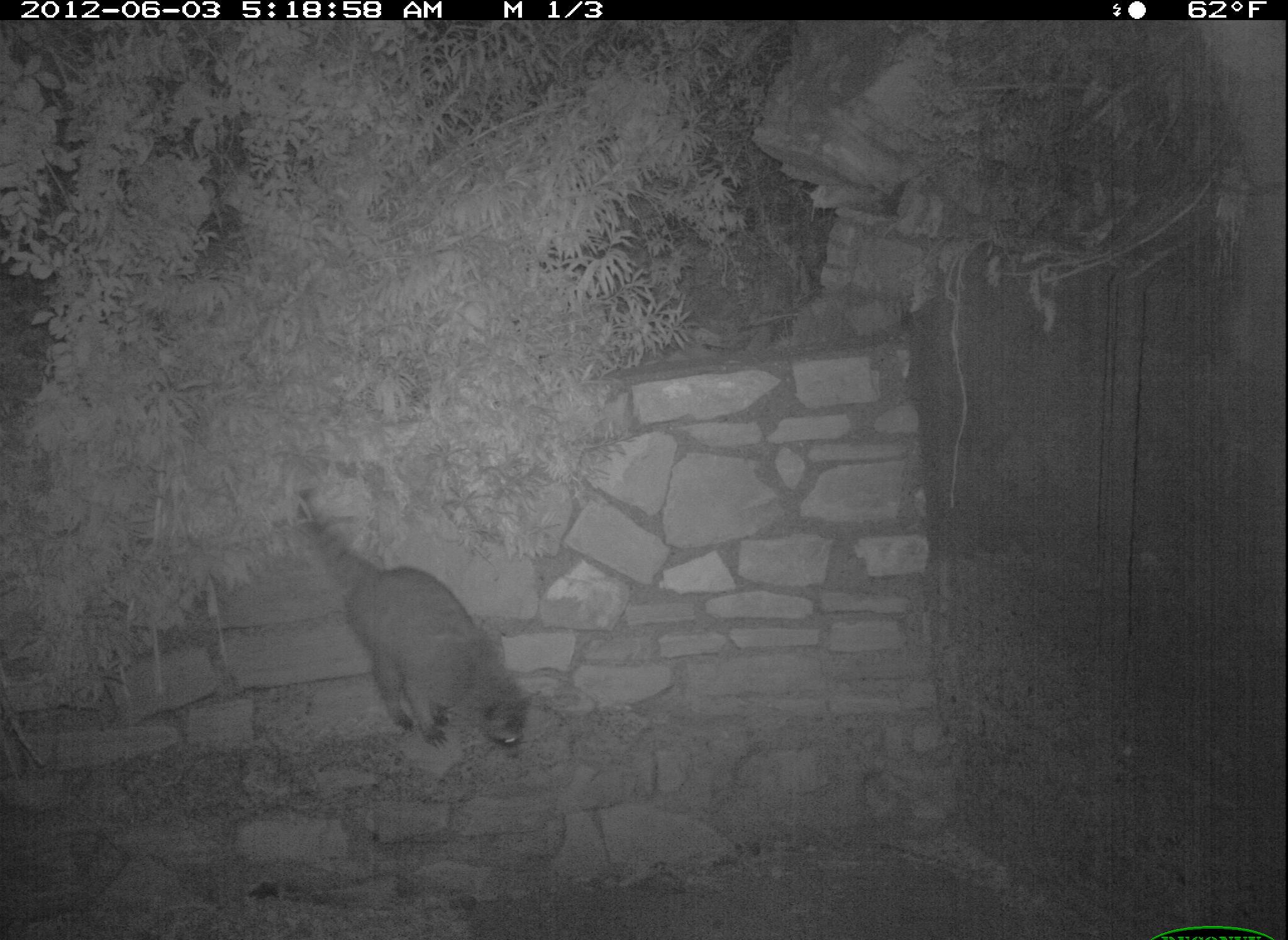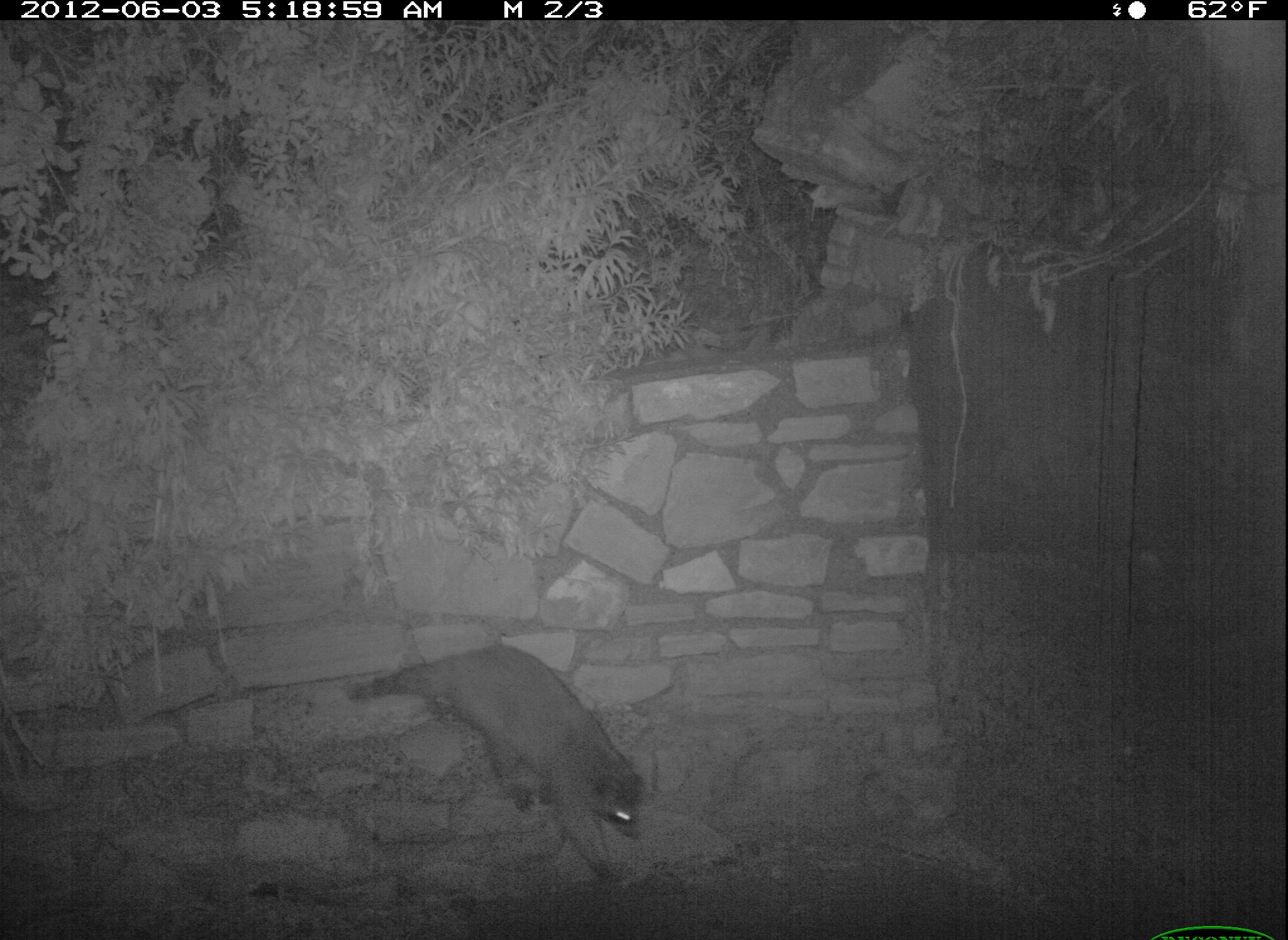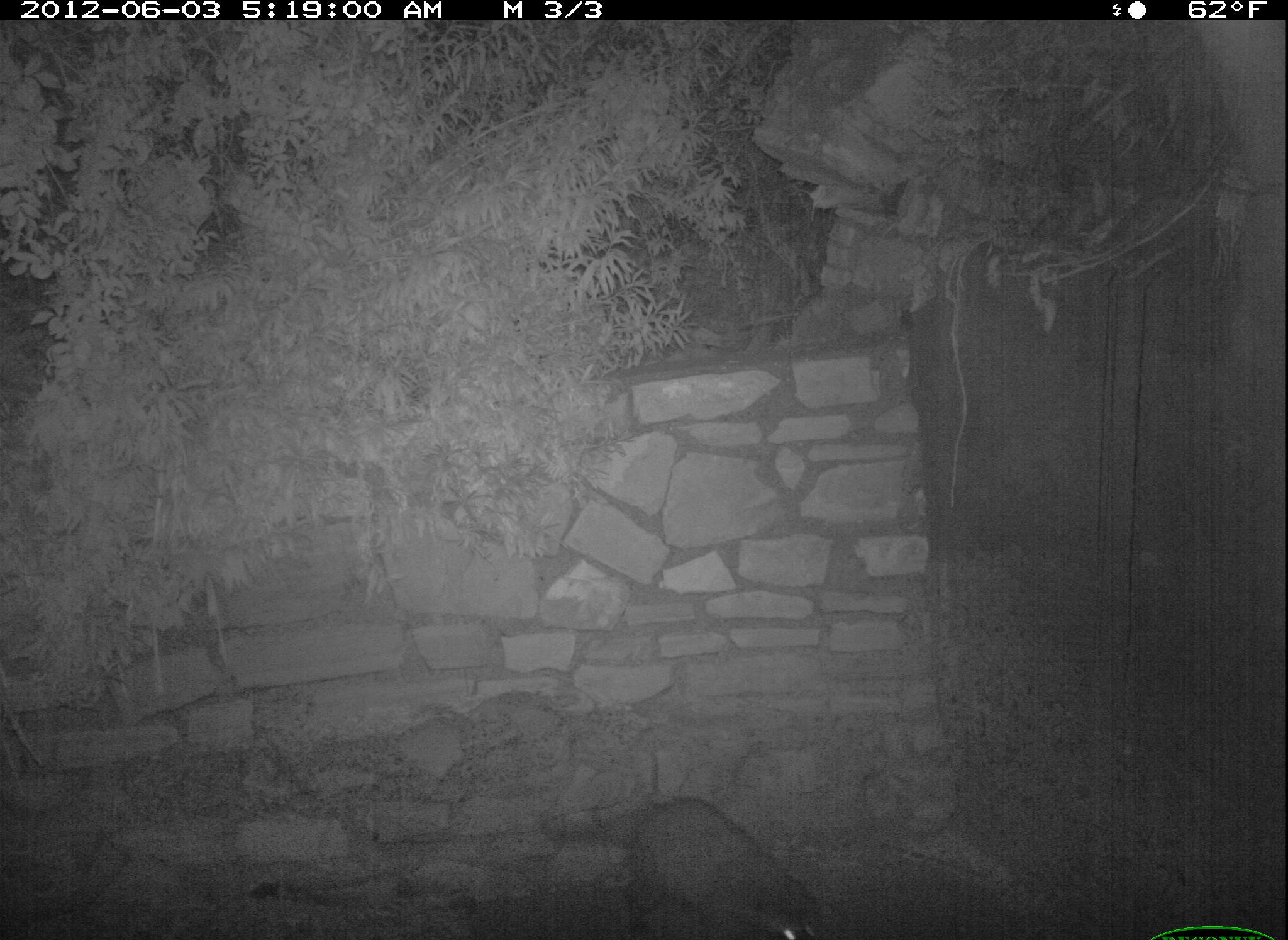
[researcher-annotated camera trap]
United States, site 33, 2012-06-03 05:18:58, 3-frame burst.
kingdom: Animalia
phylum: Chordata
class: Mammalia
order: Carnivora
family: Procyonidae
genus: Procyon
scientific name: Procyon lotor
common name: raccoon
Raccoon (Procyon lotor).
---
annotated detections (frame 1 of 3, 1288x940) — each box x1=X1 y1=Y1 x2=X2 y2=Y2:
raccoon: x1=283 y1=498 x2=554 y2=760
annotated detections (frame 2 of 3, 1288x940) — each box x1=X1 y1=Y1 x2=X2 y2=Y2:
raccoon: x1=340 y1=644 x2=675 y2=894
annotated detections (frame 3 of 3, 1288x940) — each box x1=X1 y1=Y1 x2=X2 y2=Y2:
raccoon: x1=594 y1=784 x2=842 y2=940